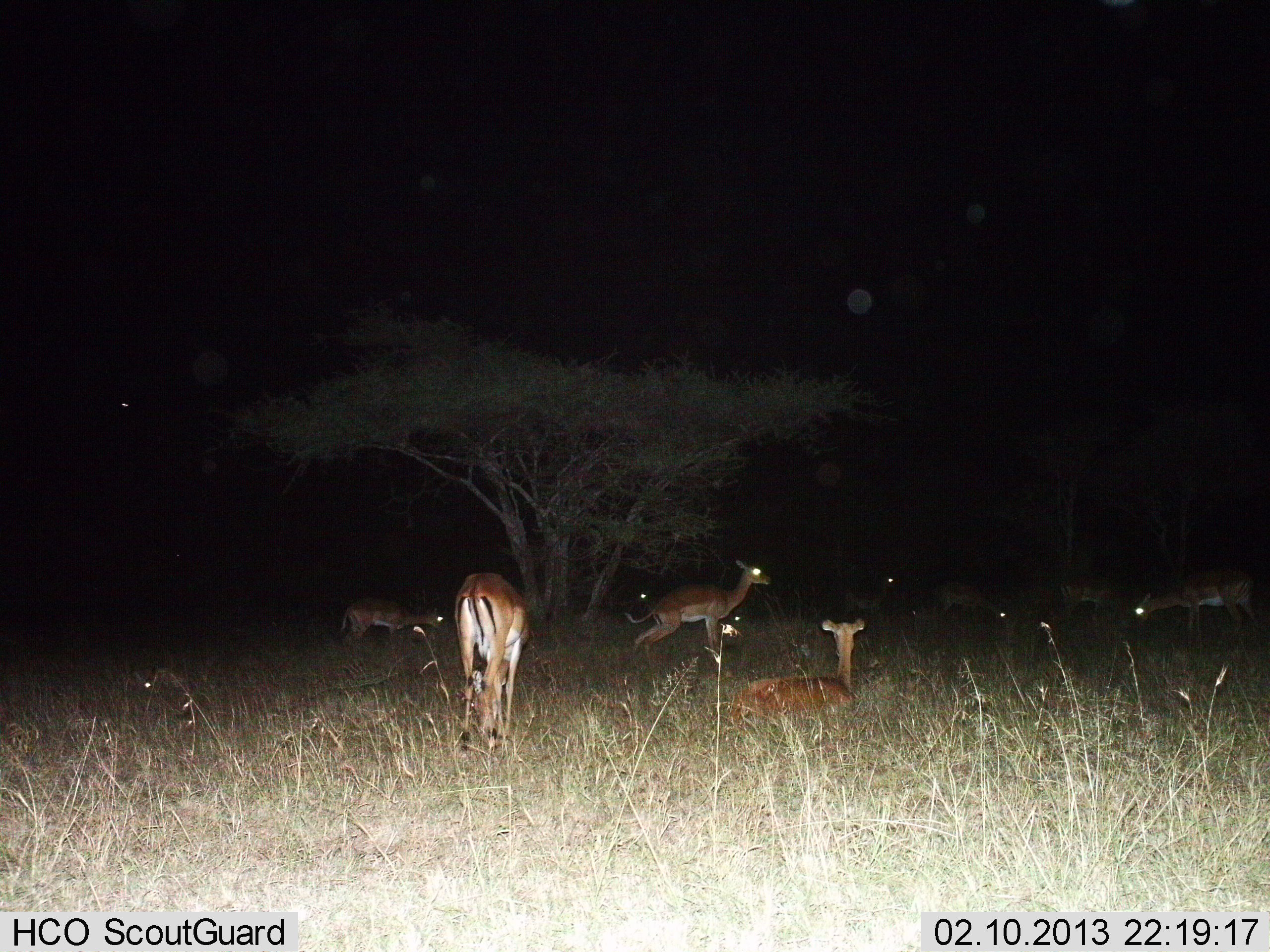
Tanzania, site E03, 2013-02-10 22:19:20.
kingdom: Animalia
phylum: Chordata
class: Mammalia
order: Artiodactyla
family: Bovidae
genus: Aepyceros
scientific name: Aepyceros melampus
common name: impala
Impala (Aepyceros melampus), count 9. Behavior (volunteer vote fractions): standing 70%, resting 91%, moving 26%, interacting 4%. Young present (vote fraction): 0%. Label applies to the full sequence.